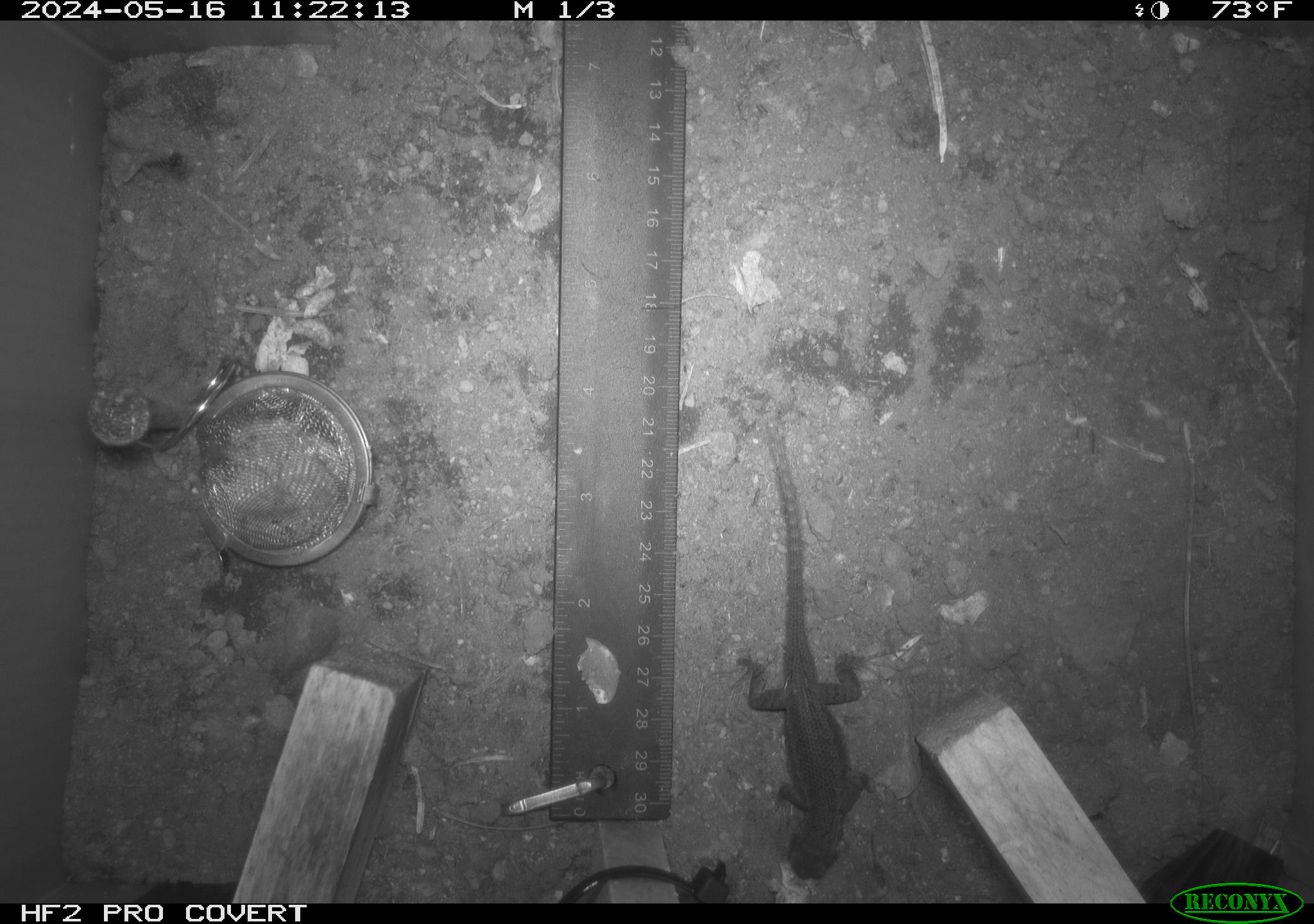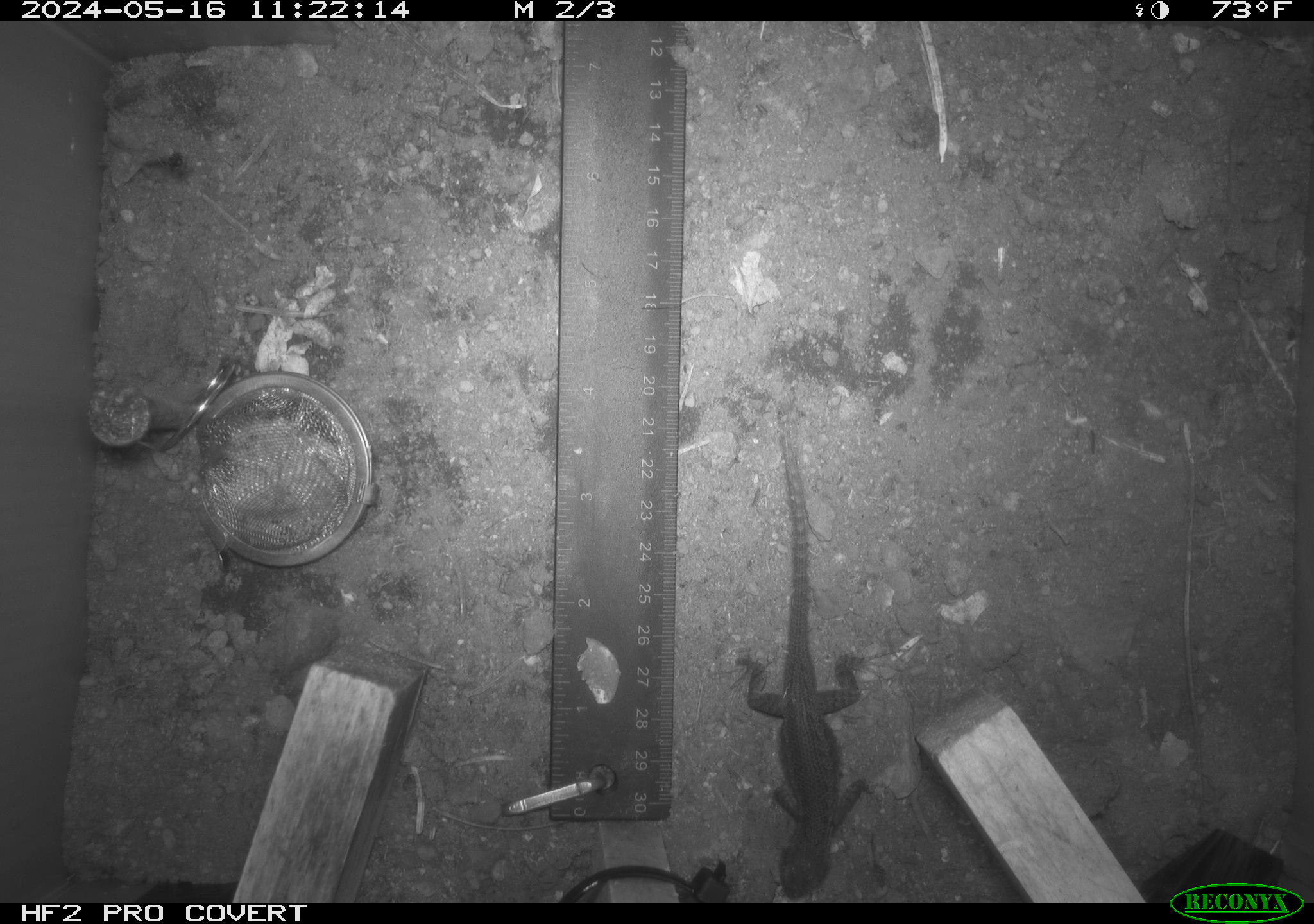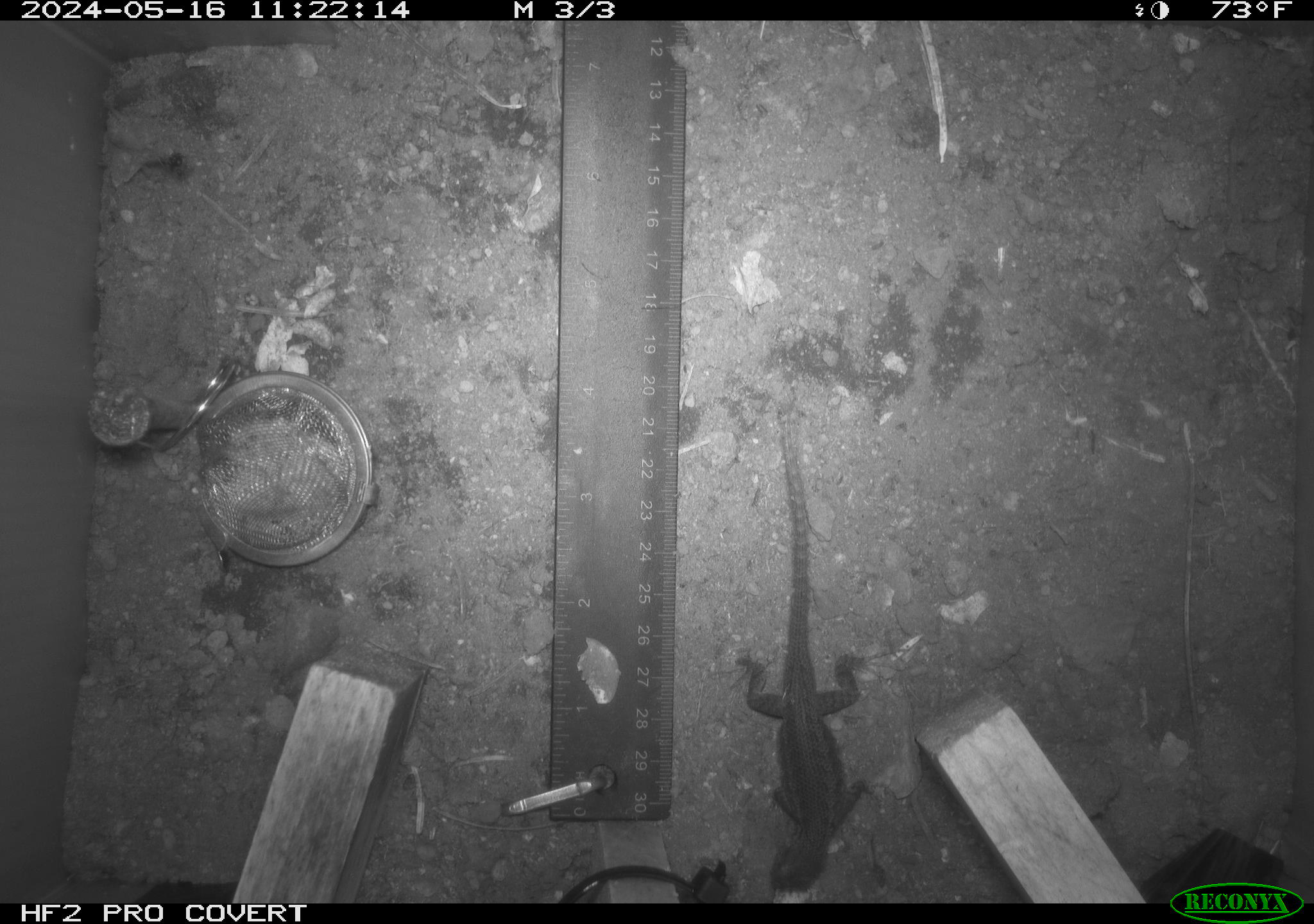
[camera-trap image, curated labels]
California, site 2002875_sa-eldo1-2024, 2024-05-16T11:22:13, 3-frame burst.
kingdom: Animalia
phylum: Chordata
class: Reptilia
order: Squamata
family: Phrynosomatidae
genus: Sceloporus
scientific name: Sceloporus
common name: spiny lizards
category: sceloporus species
Sceloporus species (spiny lizards) (Sceloporus).